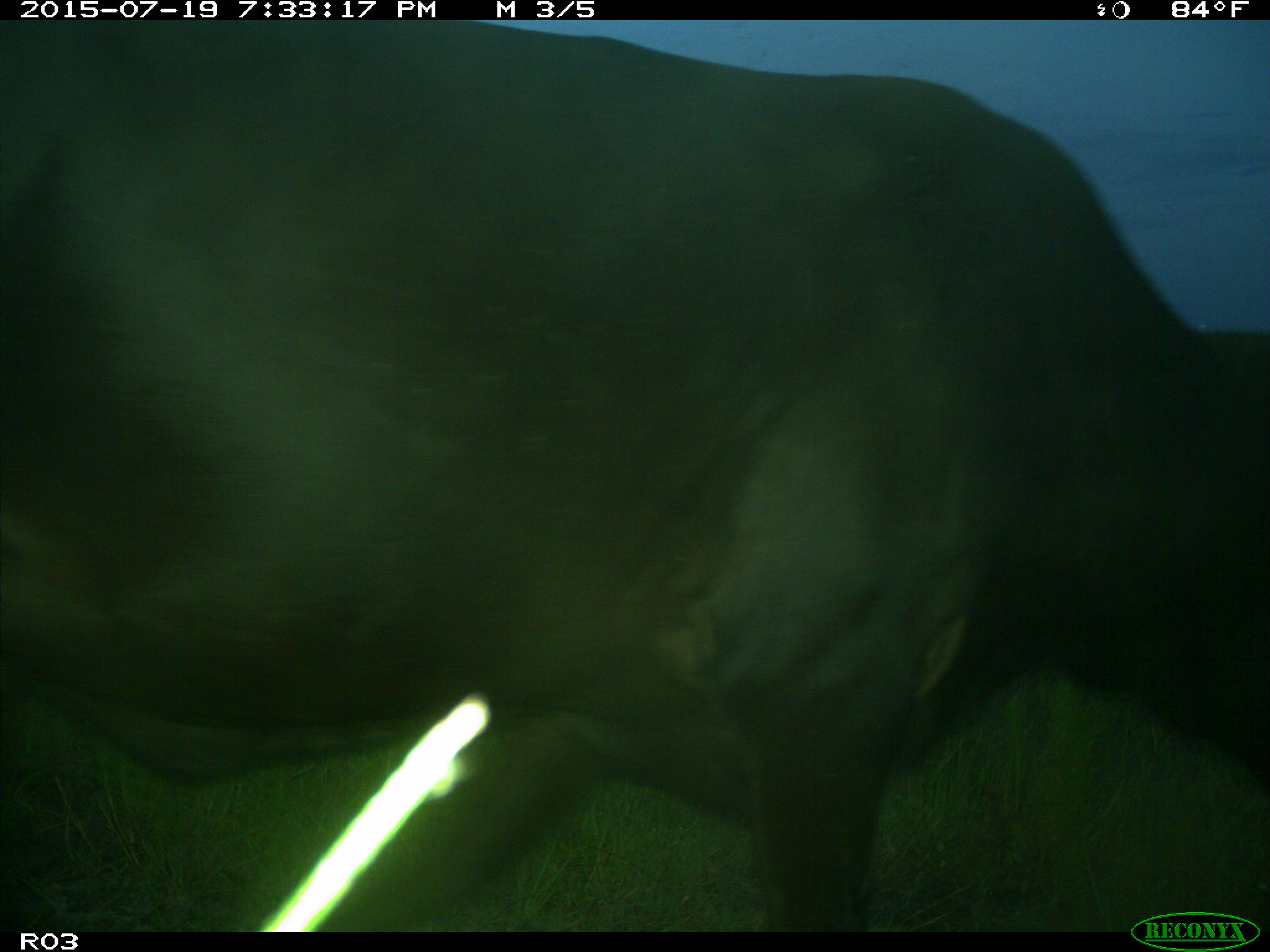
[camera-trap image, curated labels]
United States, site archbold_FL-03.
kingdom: Animalia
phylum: Chordata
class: Mammalia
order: Artiodactyla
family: Bovidae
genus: Bos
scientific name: Bos taurus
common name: domestic cow